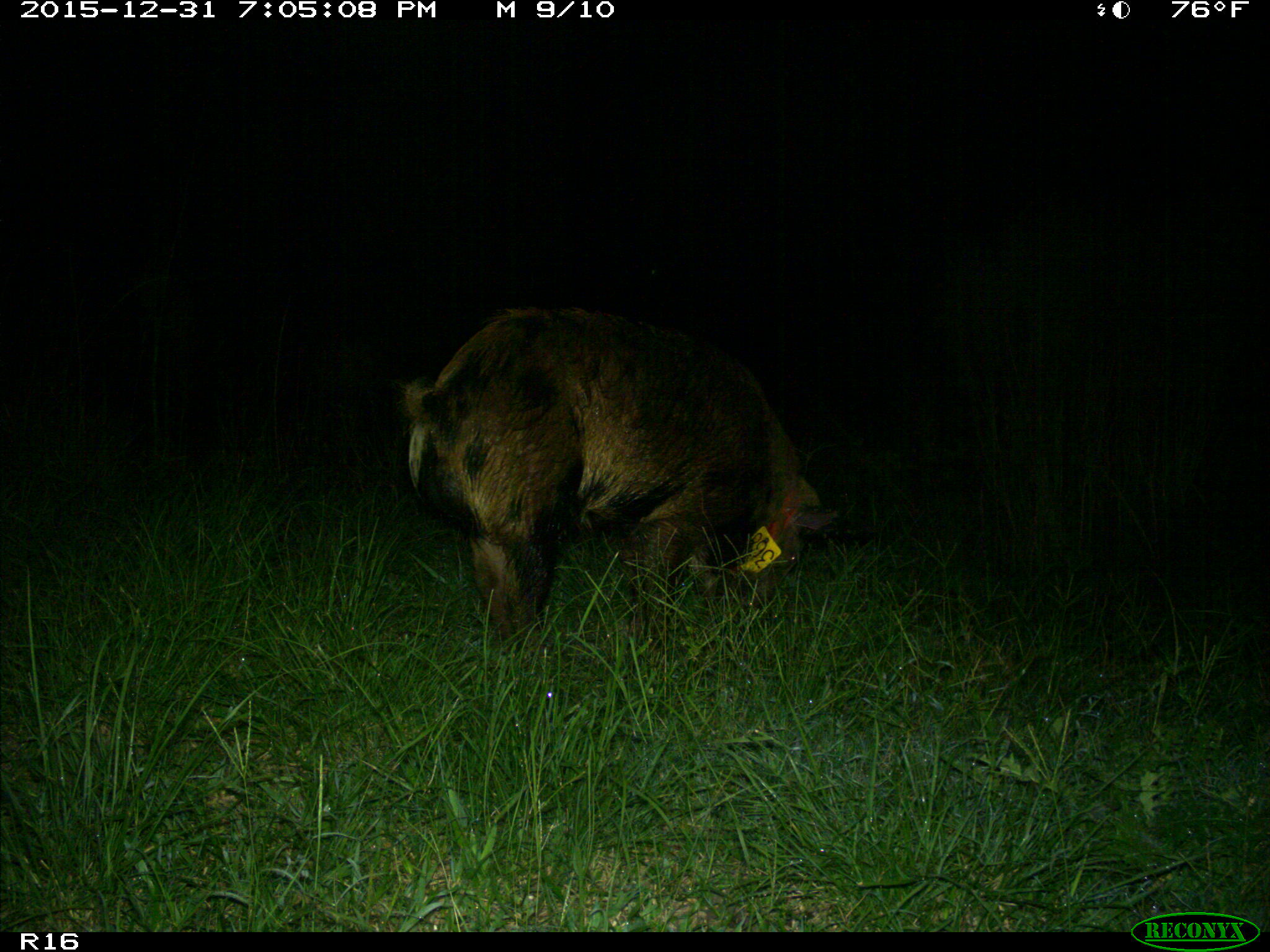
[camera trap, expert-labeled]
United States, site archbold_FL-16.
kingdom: Animalia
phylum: Chordata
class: Mammalia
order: Artiodactyla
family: Suidae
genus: Sus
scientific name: Sus scrofa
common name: wild boar